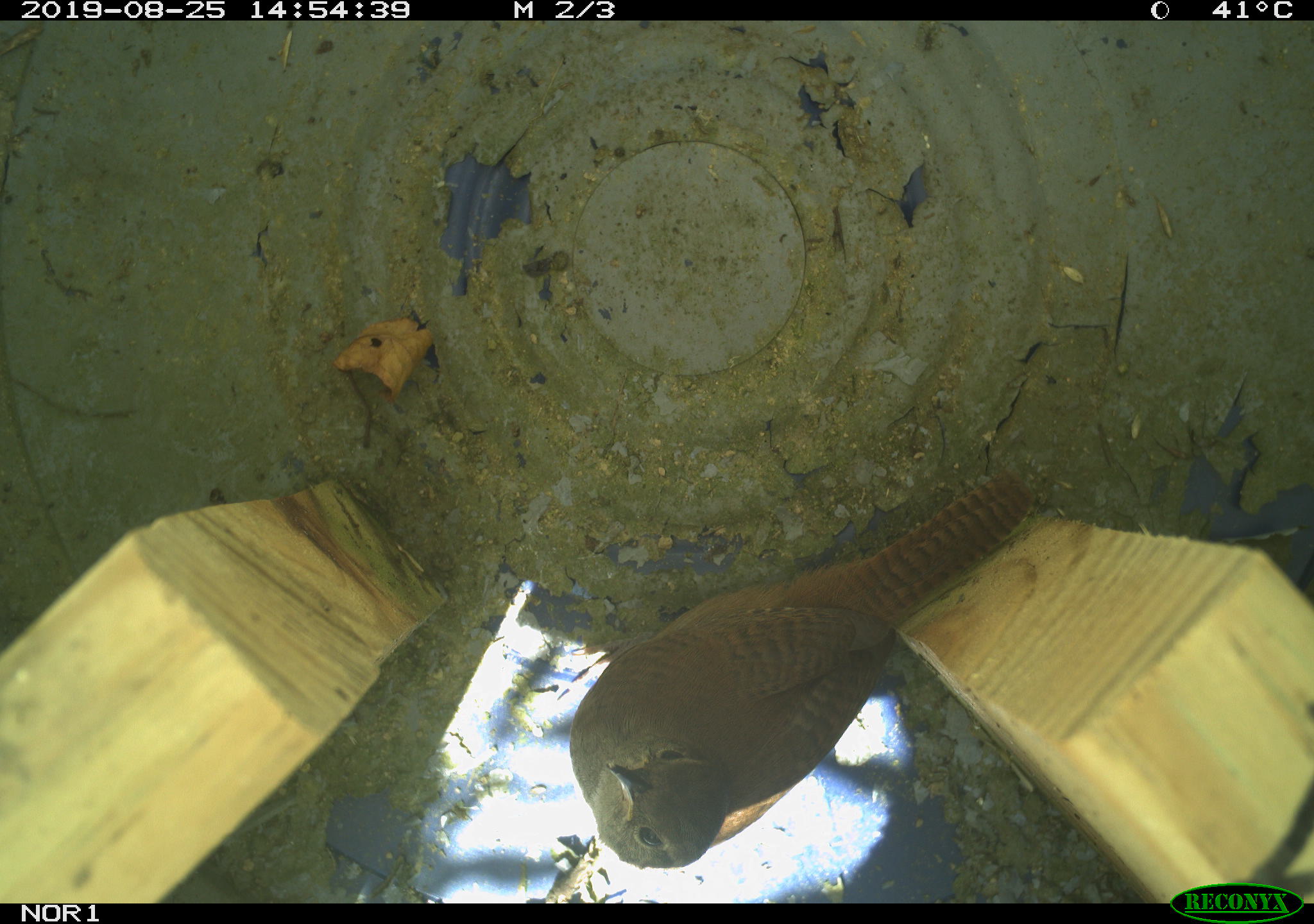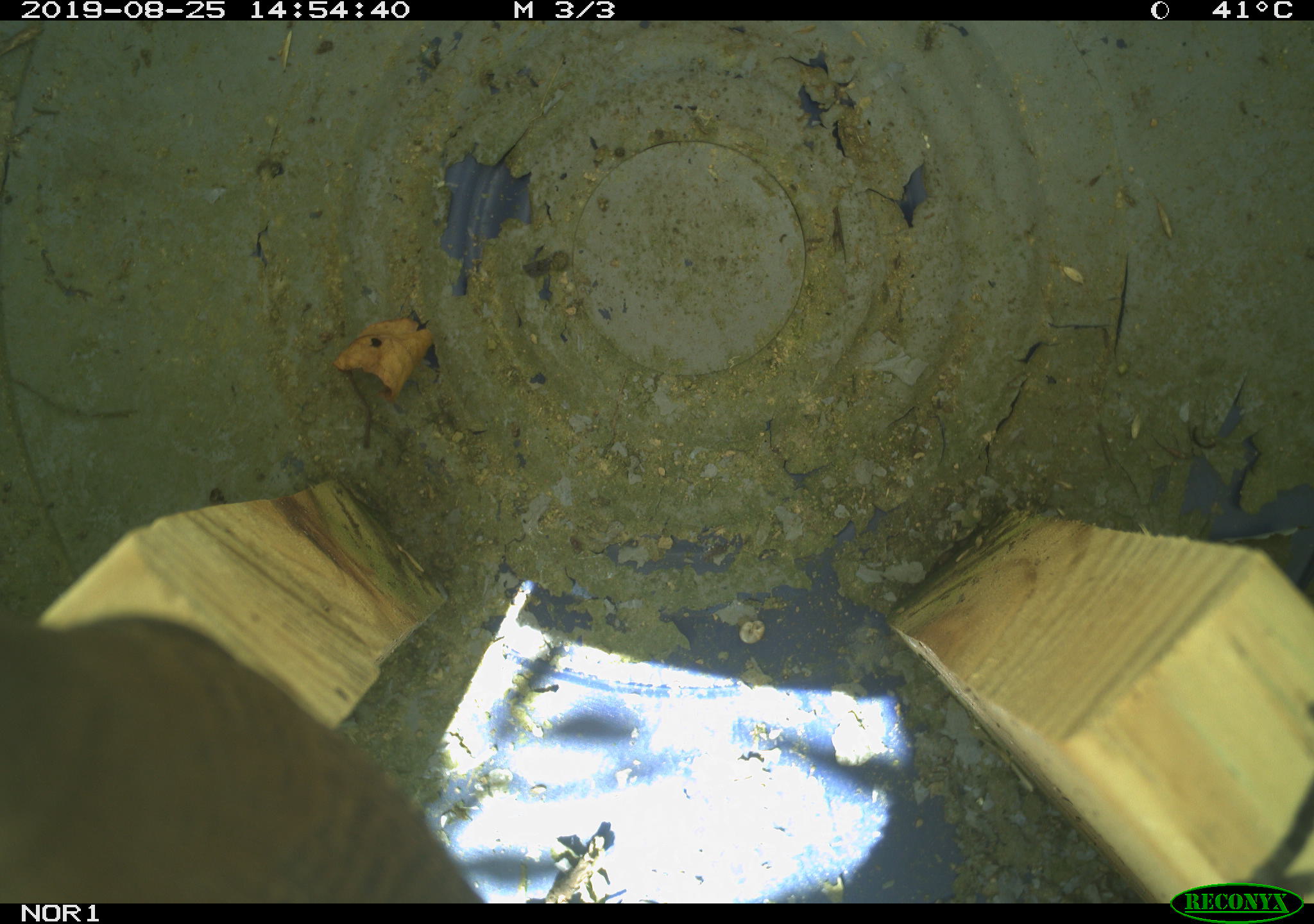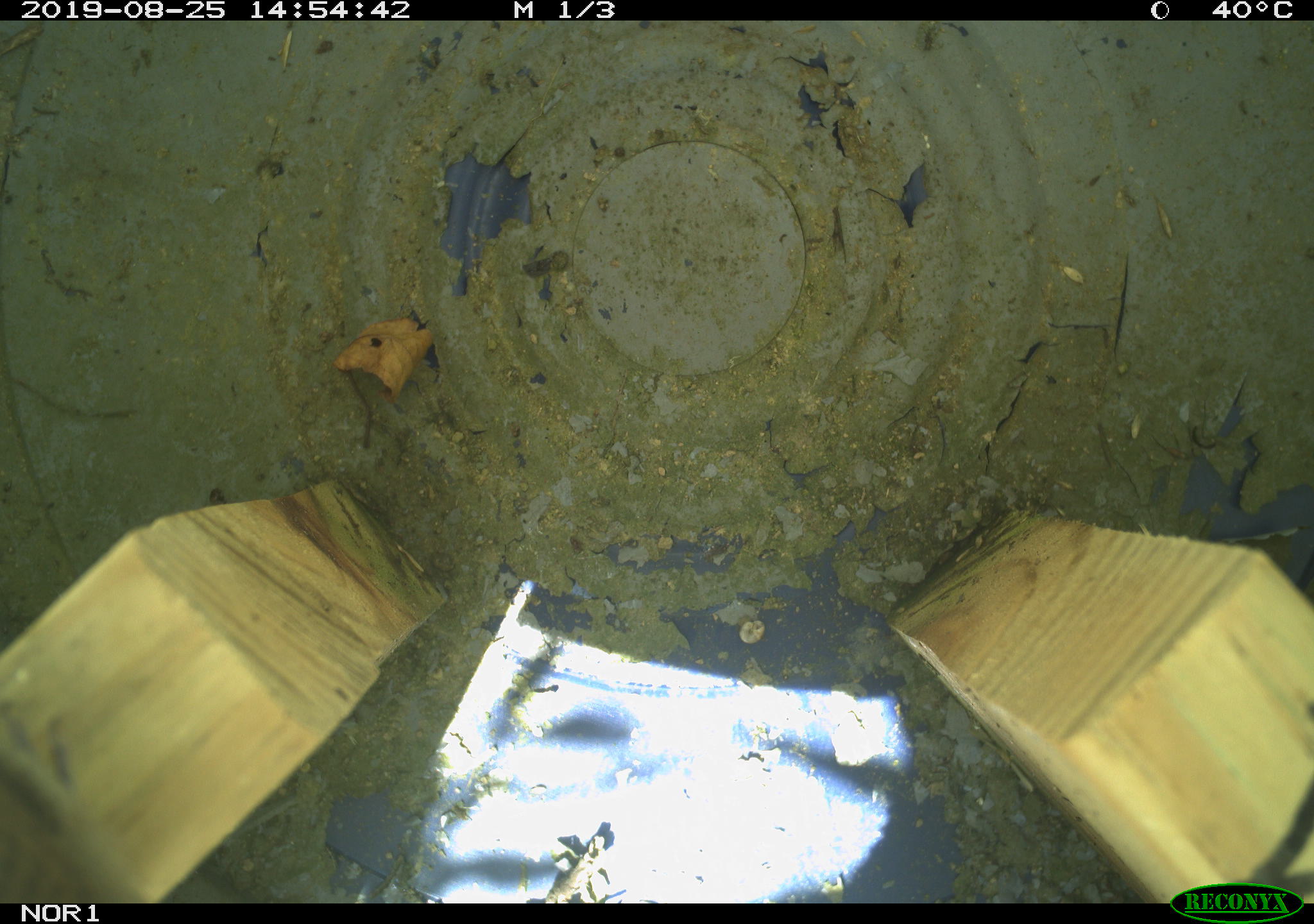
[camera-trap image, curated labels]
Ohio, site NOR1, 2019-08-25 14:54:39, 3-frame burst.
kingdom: Animalia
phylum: Chordata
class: Aves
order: Passeriformes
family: Troglodytidae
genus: Troglodytes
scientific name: Troglodytes aedon aedon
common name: northern house wren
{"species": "northern house wren (Troglodytes aedon aedon)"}